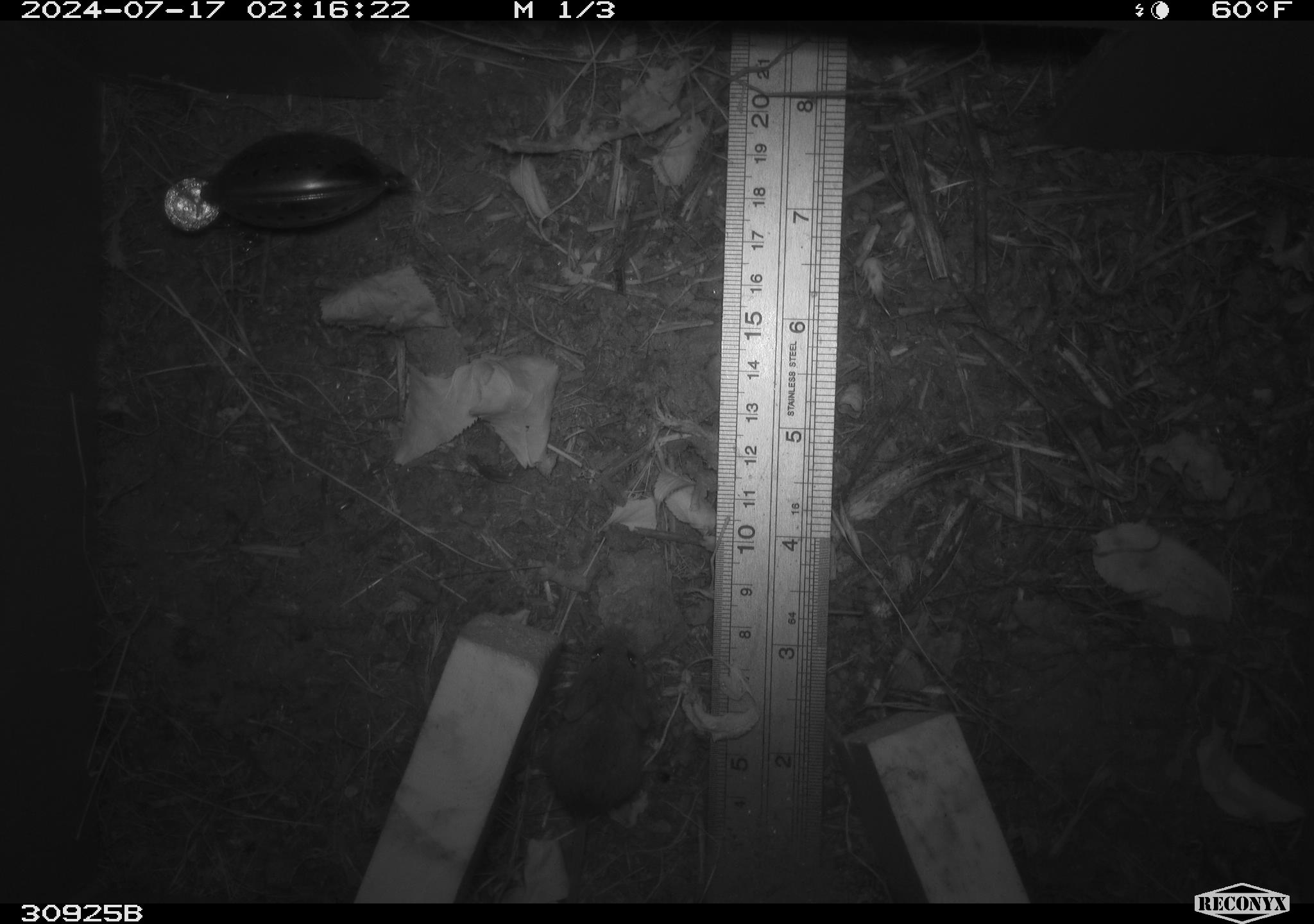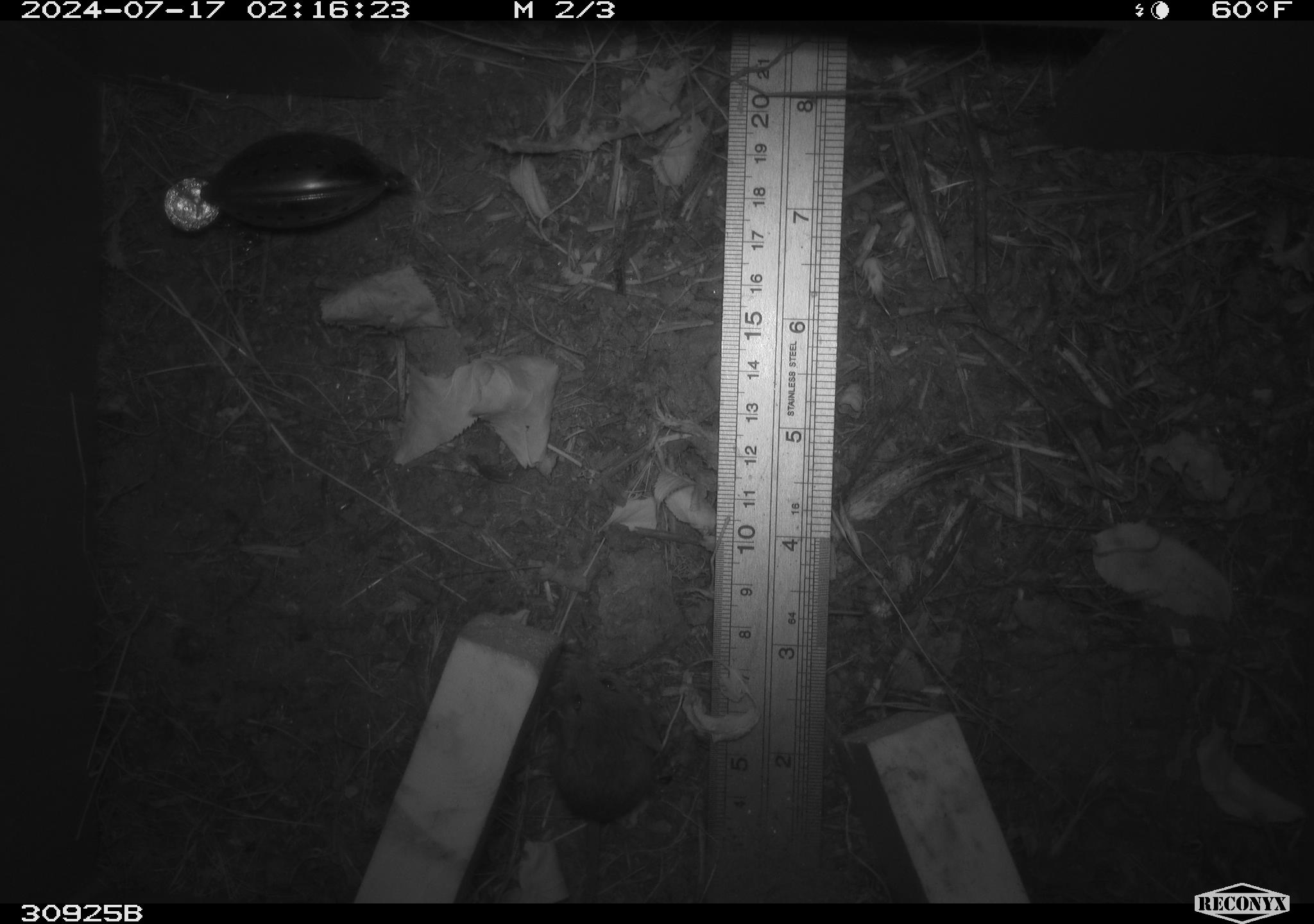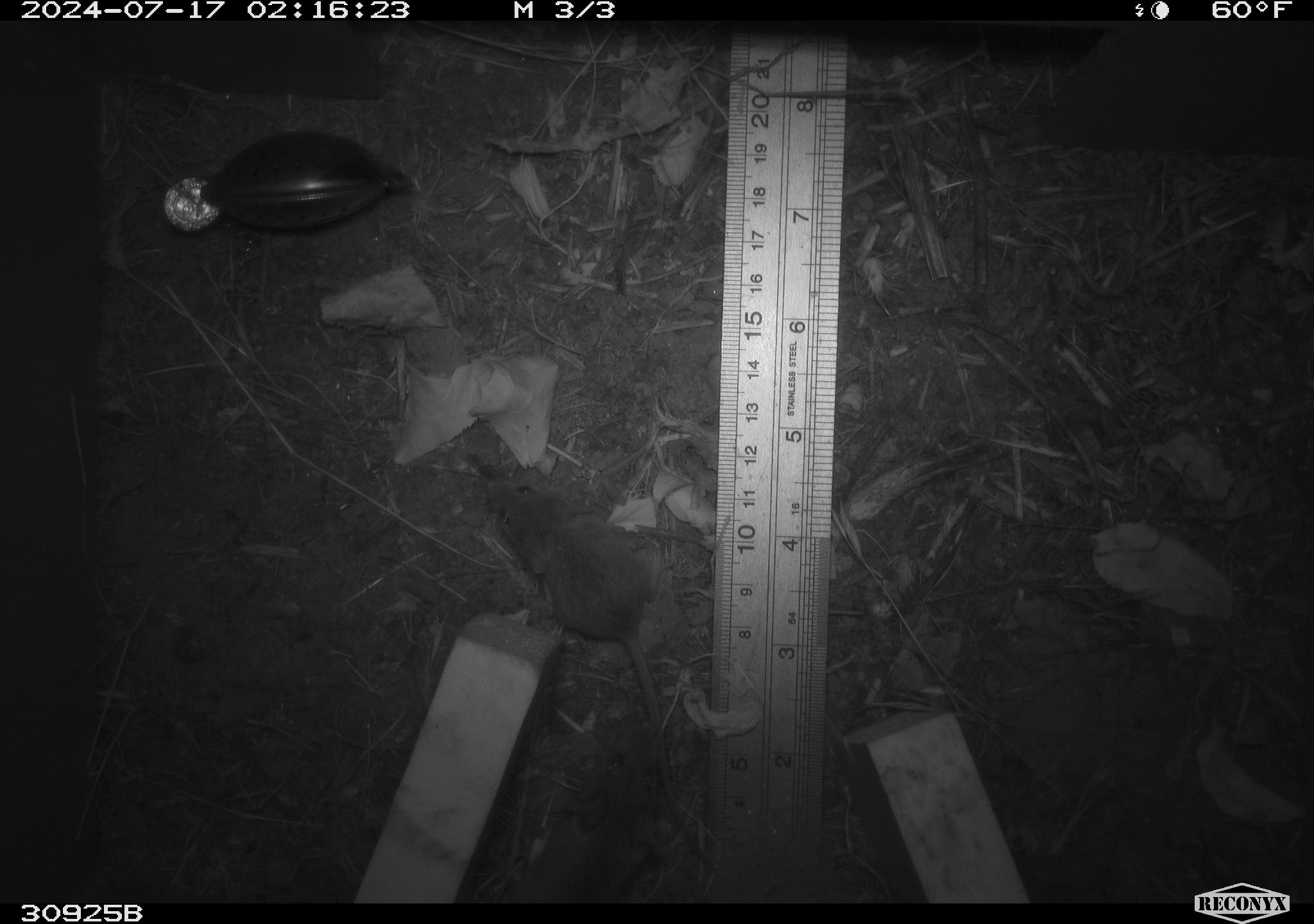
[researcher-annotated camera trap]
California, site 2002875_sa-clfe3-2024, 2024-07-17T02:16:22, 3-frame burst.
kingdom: Animalia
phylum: Chordata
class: Mammalia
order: Rodentia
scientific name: Rodentia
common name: mouse species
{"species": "mouse species (Rodentia)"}